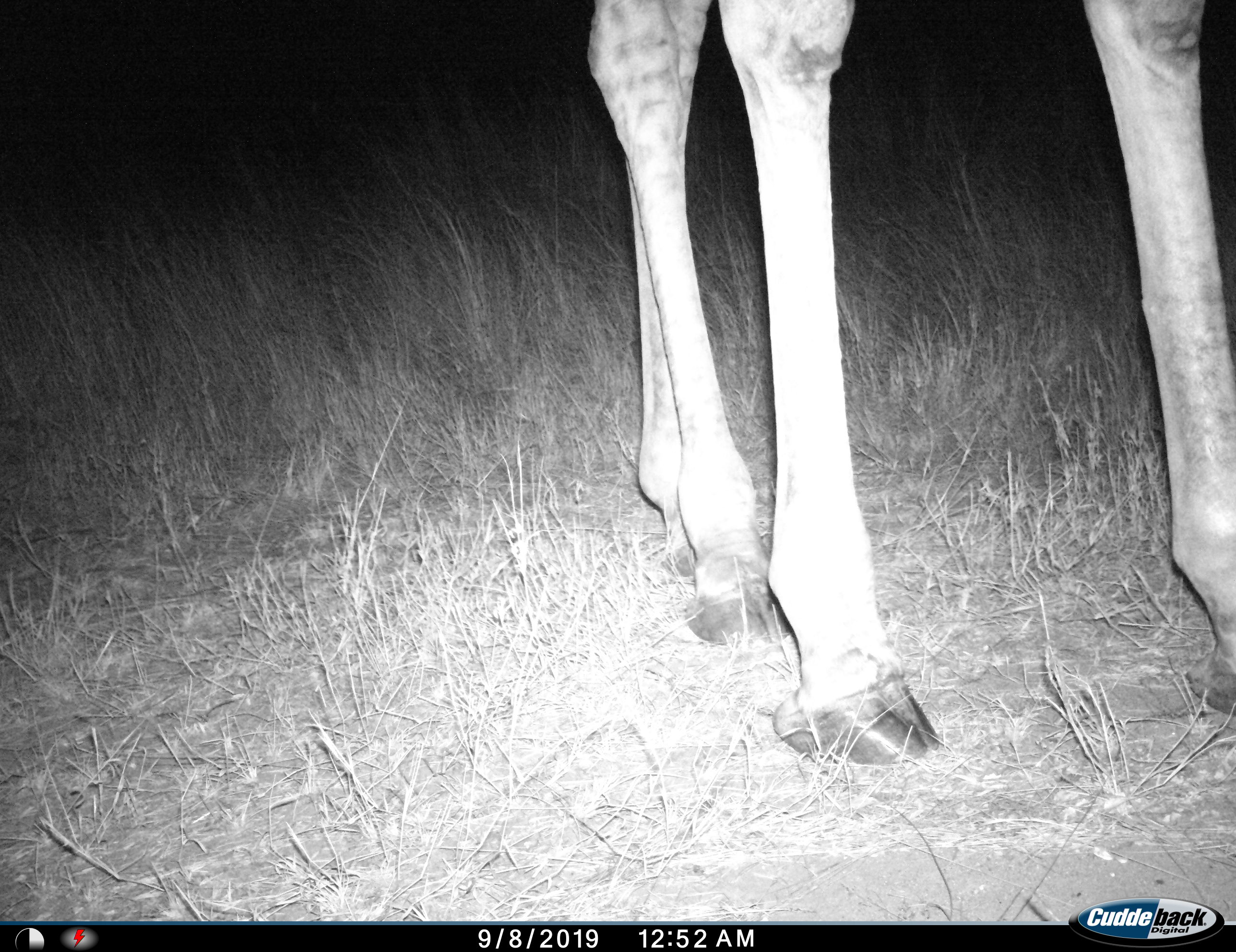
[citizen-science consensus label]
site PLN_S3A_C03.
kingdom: Animalia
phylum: Chordata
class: Mammalia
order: Artiodactyla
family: Giraffidae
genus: Giraffa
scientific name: Giraffa camelopardalis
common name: giraffe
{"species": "giraffe (Giraffa camelopardalis)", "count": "1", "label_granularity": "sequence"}